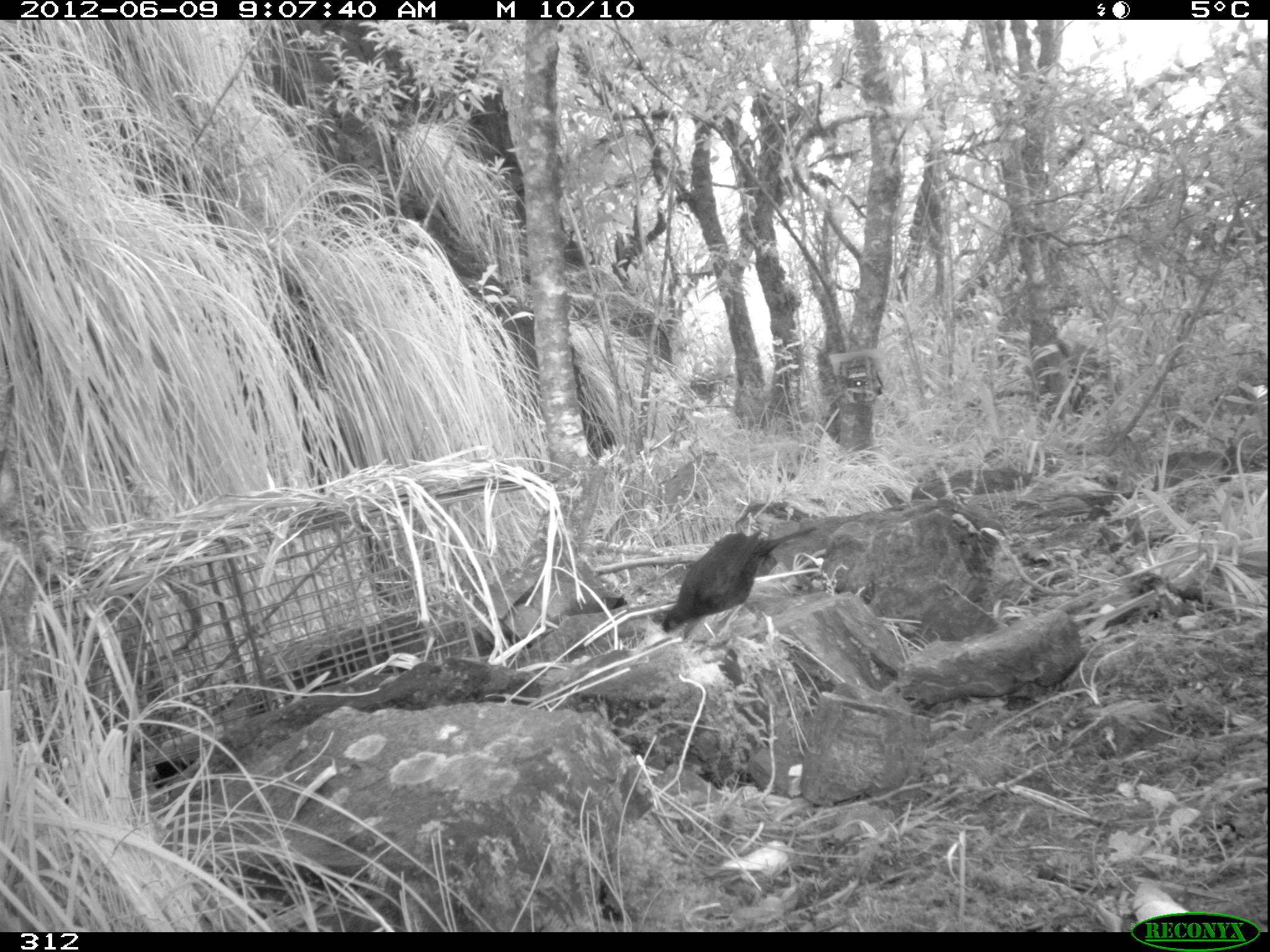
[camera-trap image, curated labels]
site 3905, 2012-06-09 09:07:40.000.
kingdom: Animalia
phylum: Chordata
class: Aves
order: Passeriformes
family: Turdidae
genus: Turdus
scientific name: Turdus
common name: true thrushes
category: turdus sp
Turdus sp (true thrushes) (Turdus).